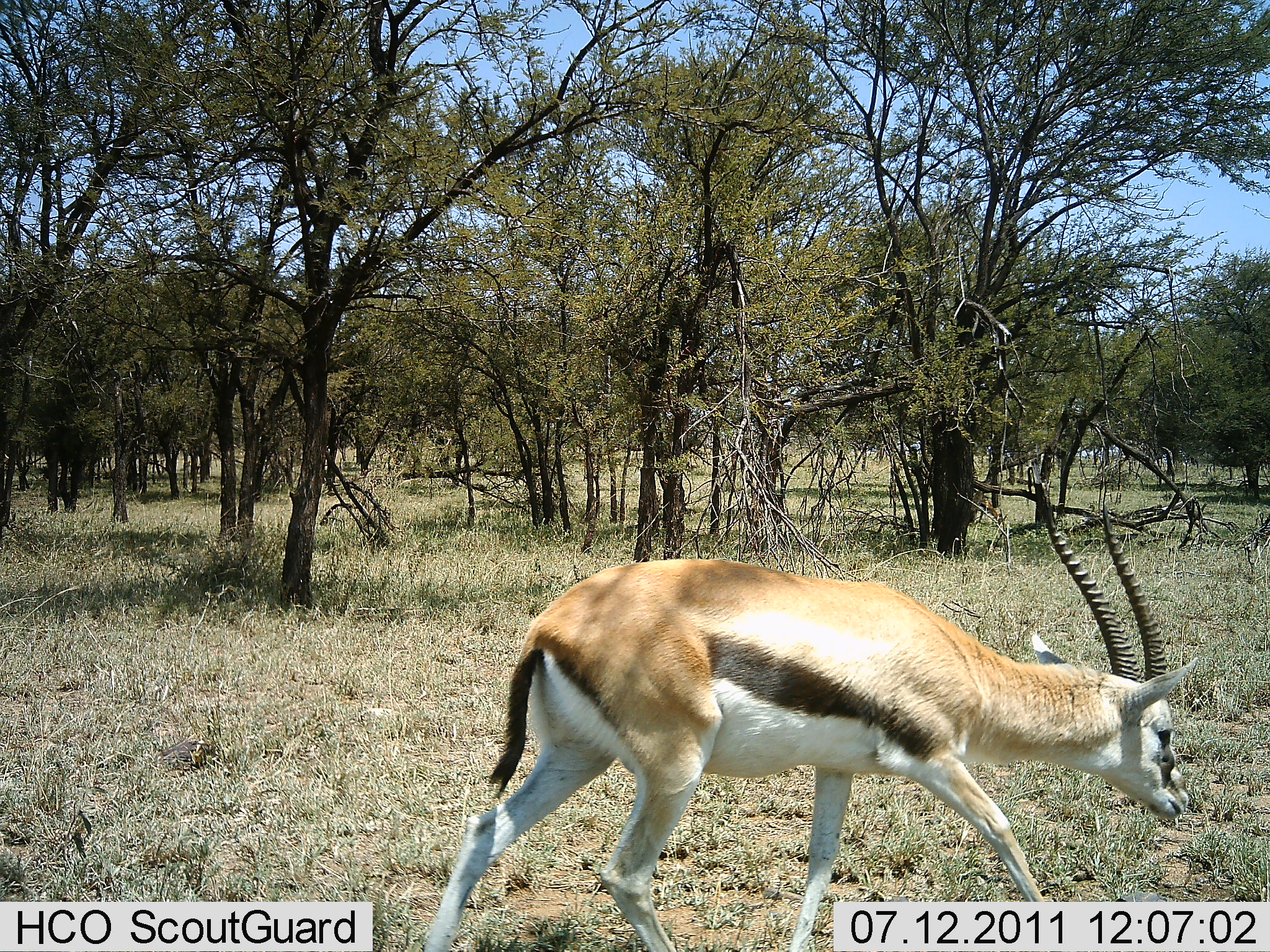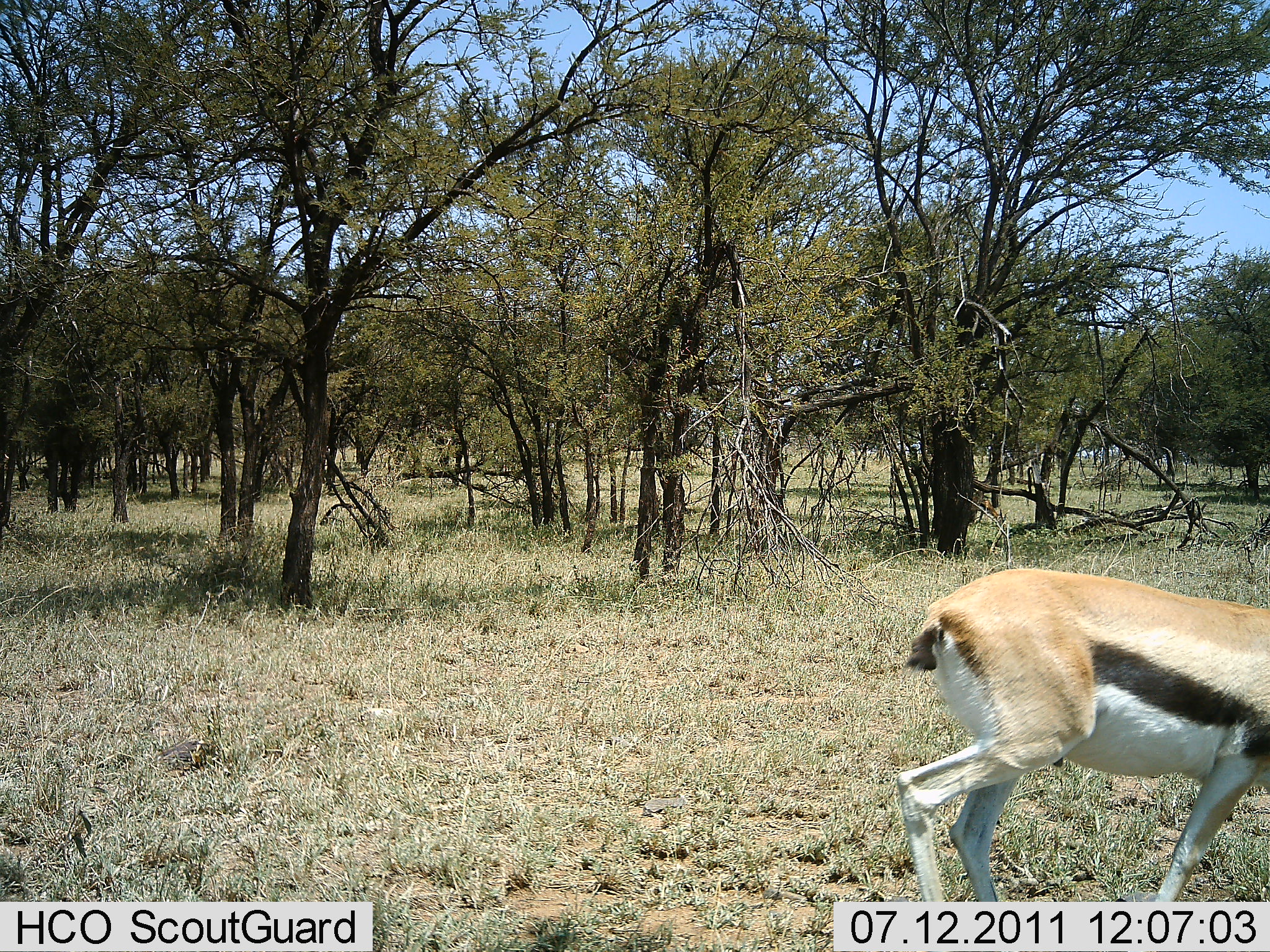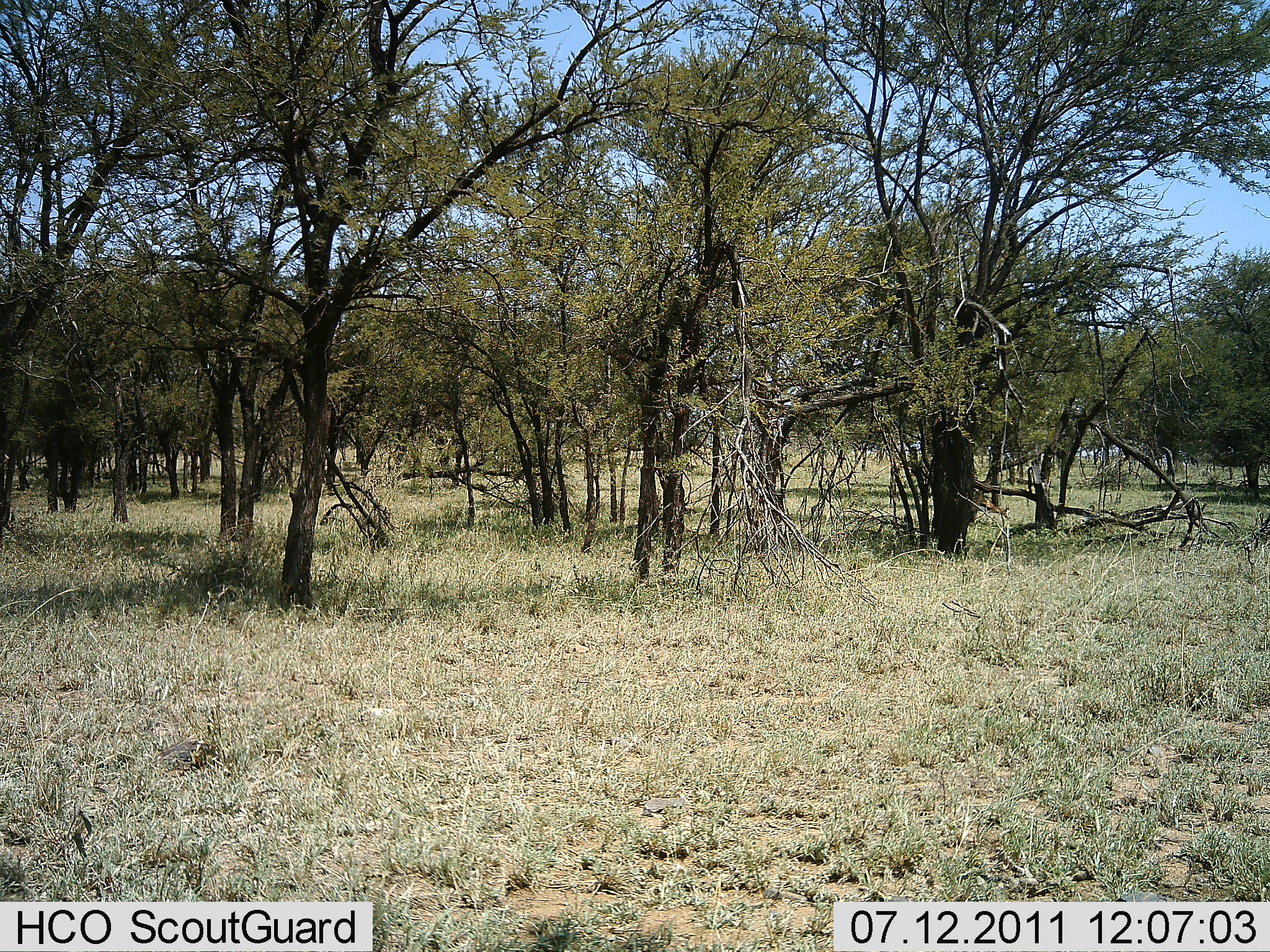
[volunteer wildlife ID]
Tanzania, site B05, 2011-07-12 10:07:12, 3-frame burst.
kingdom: Animalia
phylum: Chordata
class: Mammalia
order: Artiodactyla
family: Bovidae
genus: Eudorcas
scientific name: Eudorcas thomsonii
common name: thomson's gazelle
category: gazellethomsons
Gazellethomsons (thomson's gazelle) (Eudorcas thomsonii), count 1. Behavior (volunteer vote fractions): standing 0%, resting 0%, moving 100%, interacting 0%. Young present (vote fraction): 0%. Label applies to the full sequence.